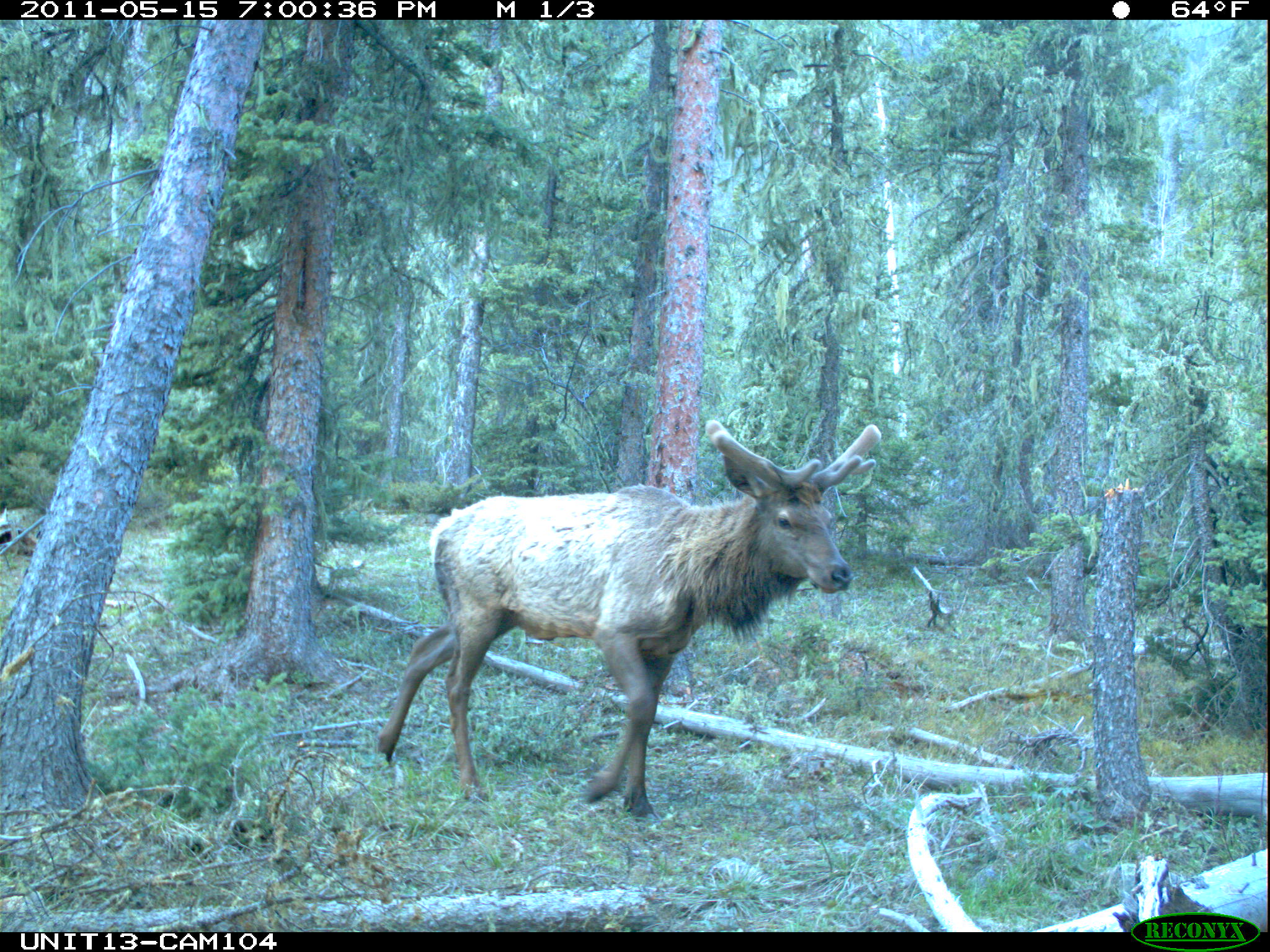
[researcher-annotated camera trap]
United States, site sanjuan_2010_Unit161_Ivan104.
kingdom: Animalia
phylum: Chordata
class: Mammalia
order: Artiodactyla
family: Cervidae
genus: Cervus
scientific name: Cervus elaphus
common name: red deer